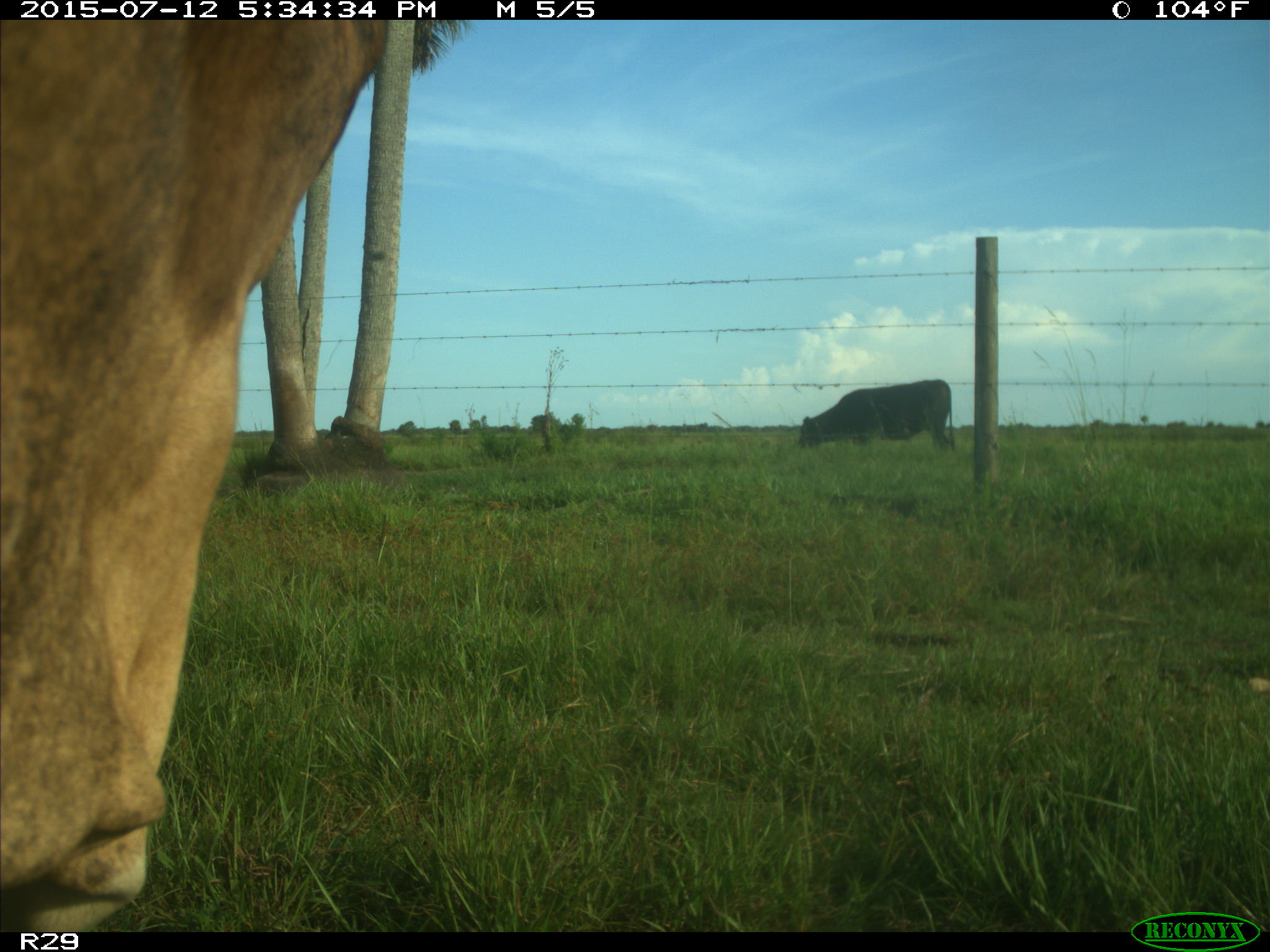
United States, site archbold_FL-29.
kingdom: Animalia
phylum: Chordata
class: Mammalia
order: Artiodactyla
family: Bovidae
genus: Bos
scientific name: Bos taurus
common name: domestic cow